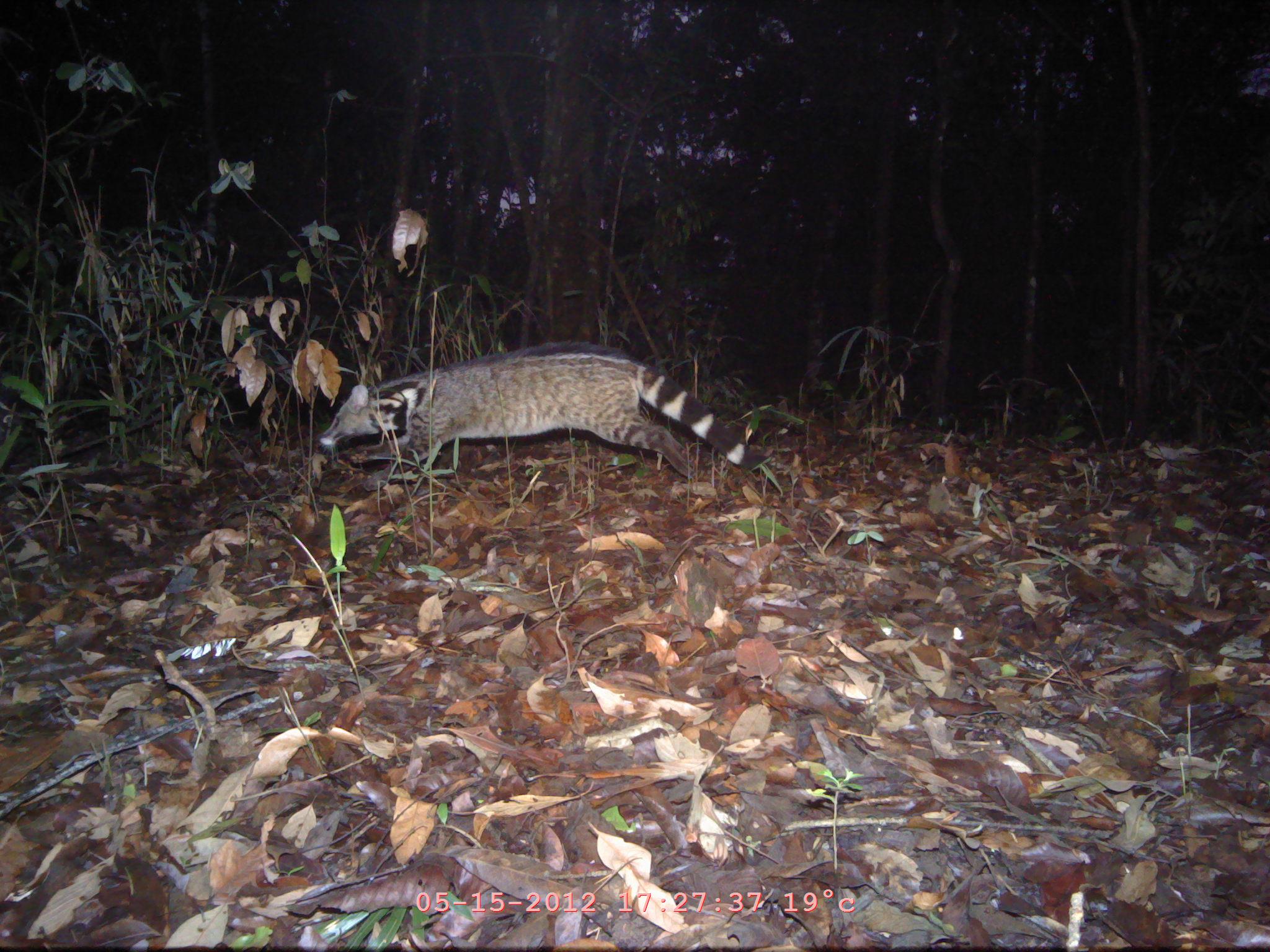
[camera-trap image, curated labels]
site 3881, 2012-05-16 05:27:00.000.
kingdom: Animalia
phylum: Chordata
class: Mammalia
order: Carnivora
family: Viverridae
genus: Viverra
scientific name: Viverra zibetha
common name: large indian civet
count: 1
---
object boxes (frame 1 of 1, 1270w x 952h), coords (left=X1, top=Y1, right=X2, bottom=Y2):
viverra zibetha: (left=315, top=340, right=768, bottom=491)